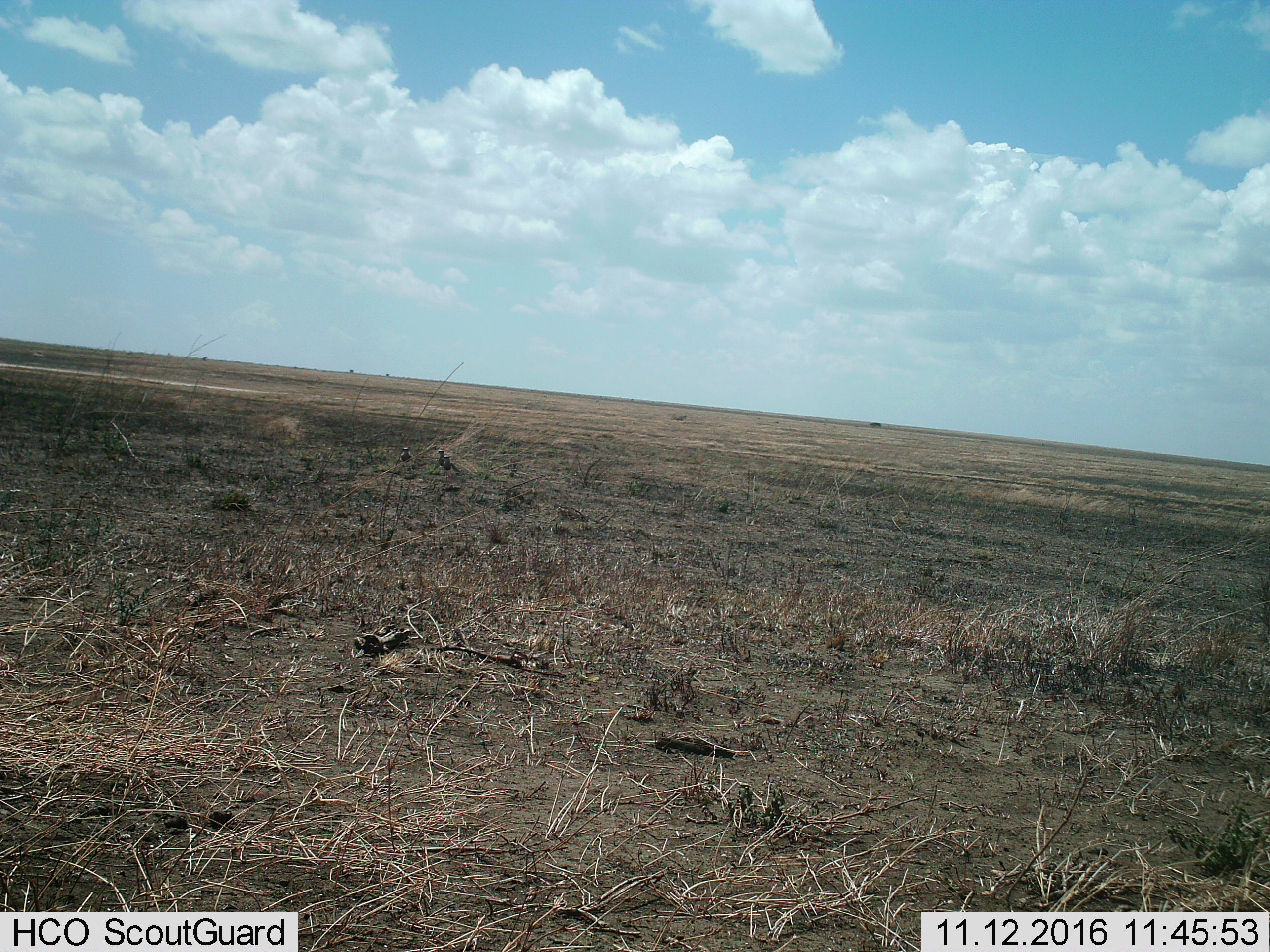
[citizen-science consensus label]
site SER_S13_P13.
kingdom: Animalia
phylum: Chordata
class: Aves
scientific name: Aves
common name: bird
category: birdother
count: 2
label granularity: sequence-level